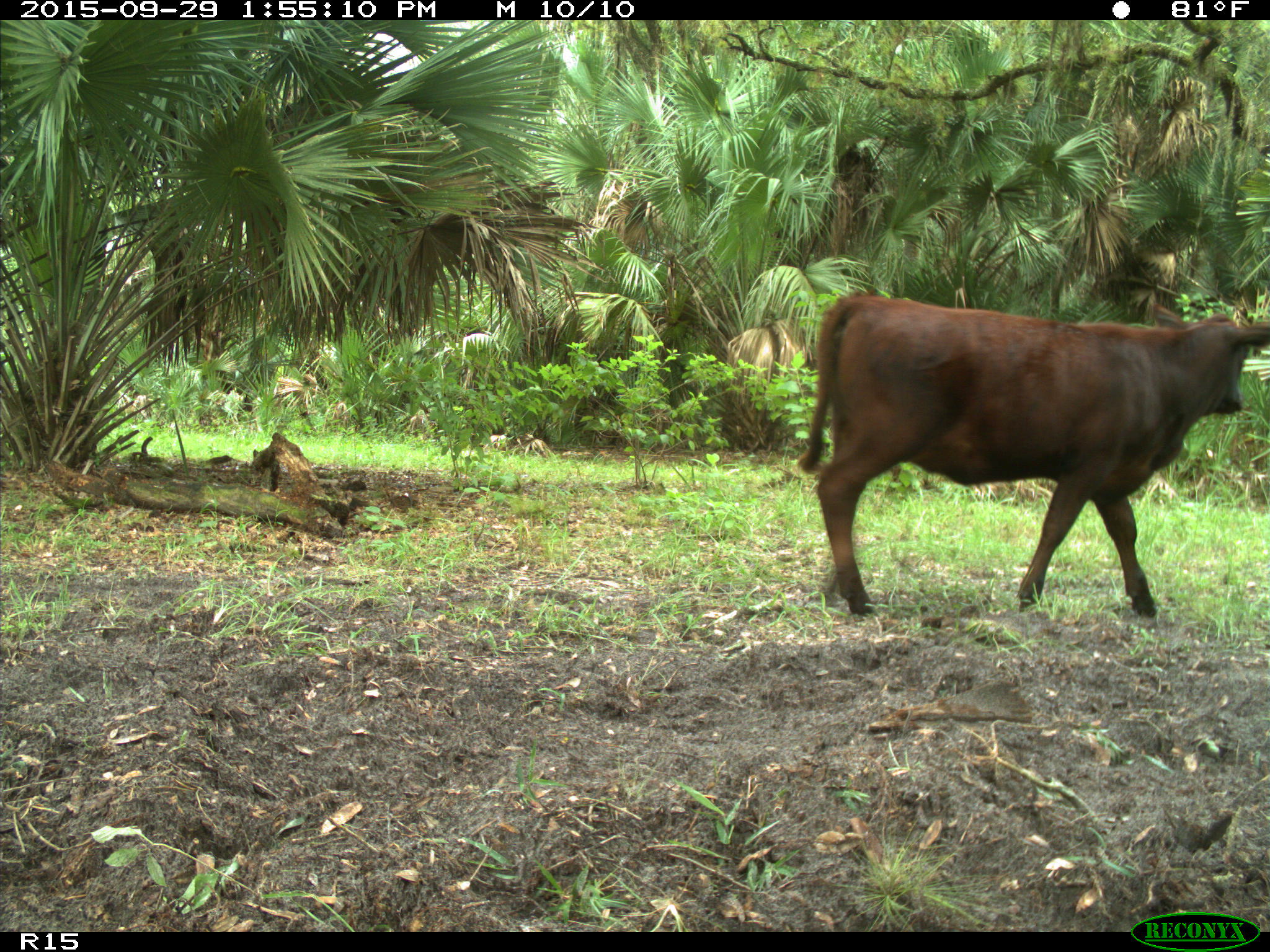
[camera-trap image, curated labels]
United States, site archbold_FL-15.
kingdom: Animalia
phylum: Chordata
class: Mammalia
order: Artiodactyla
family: Bovidae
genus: Bos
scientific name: Bos taurus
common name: domestic cow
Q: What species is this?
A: Bos taurus (domestic cow).